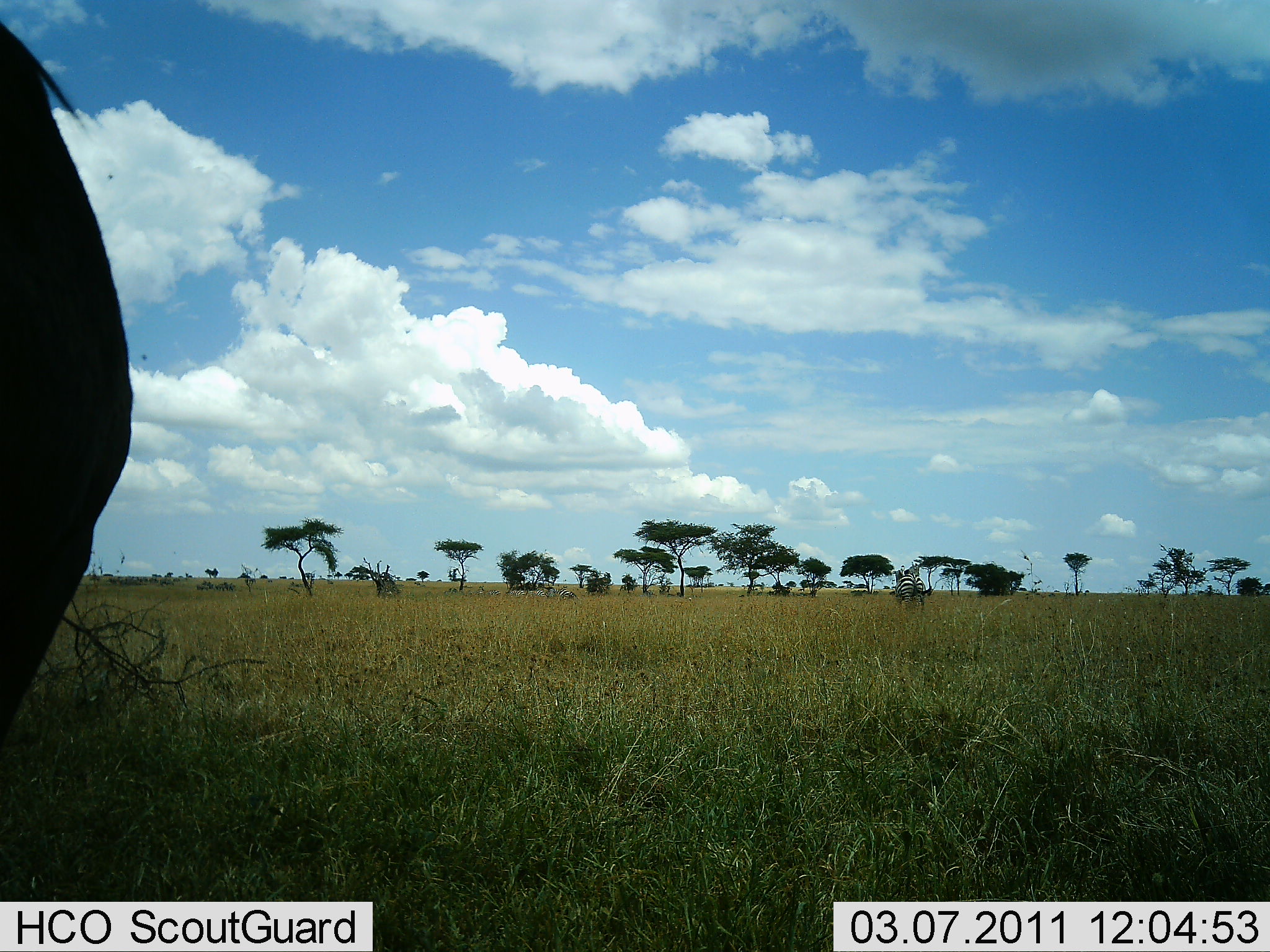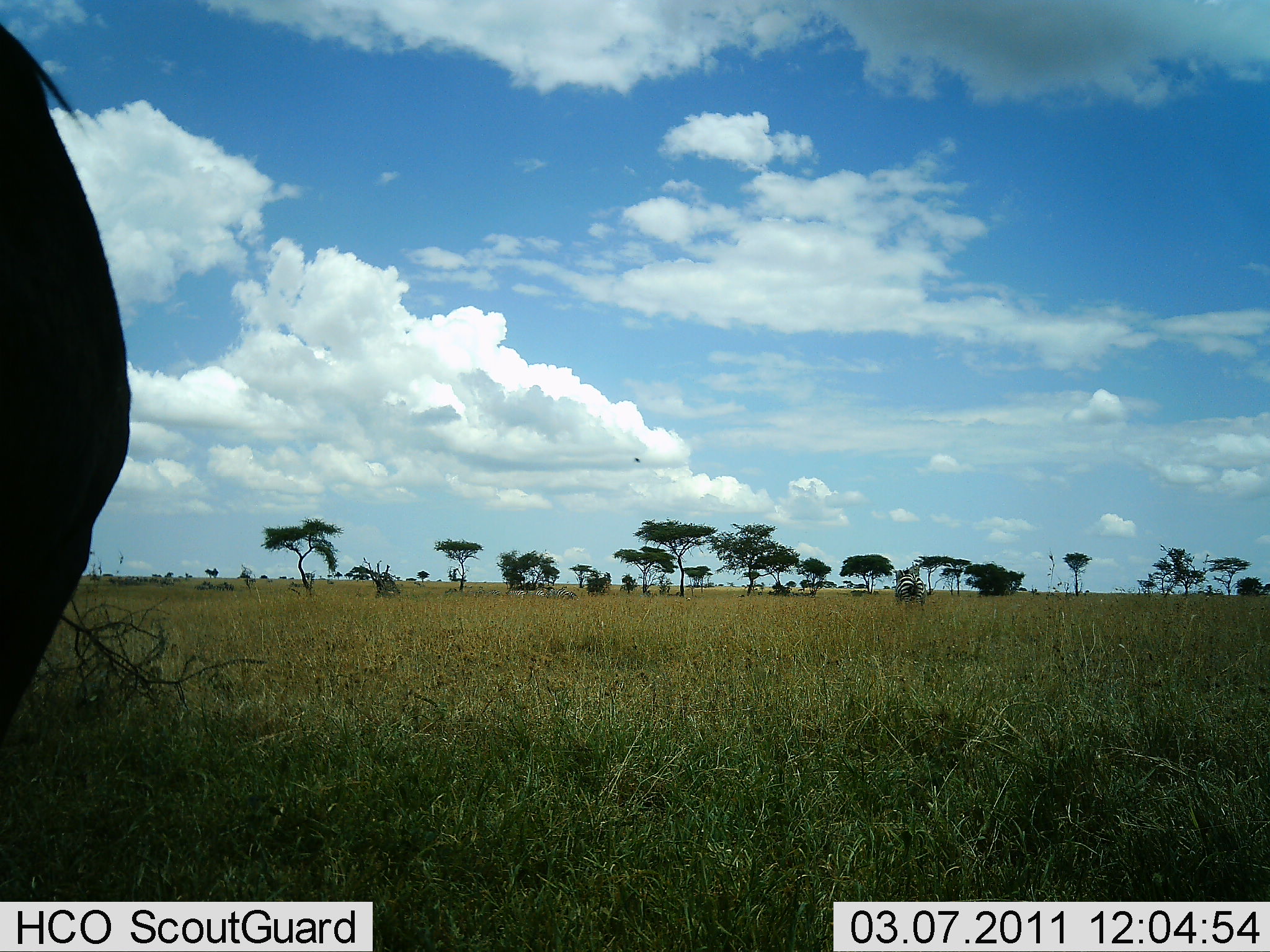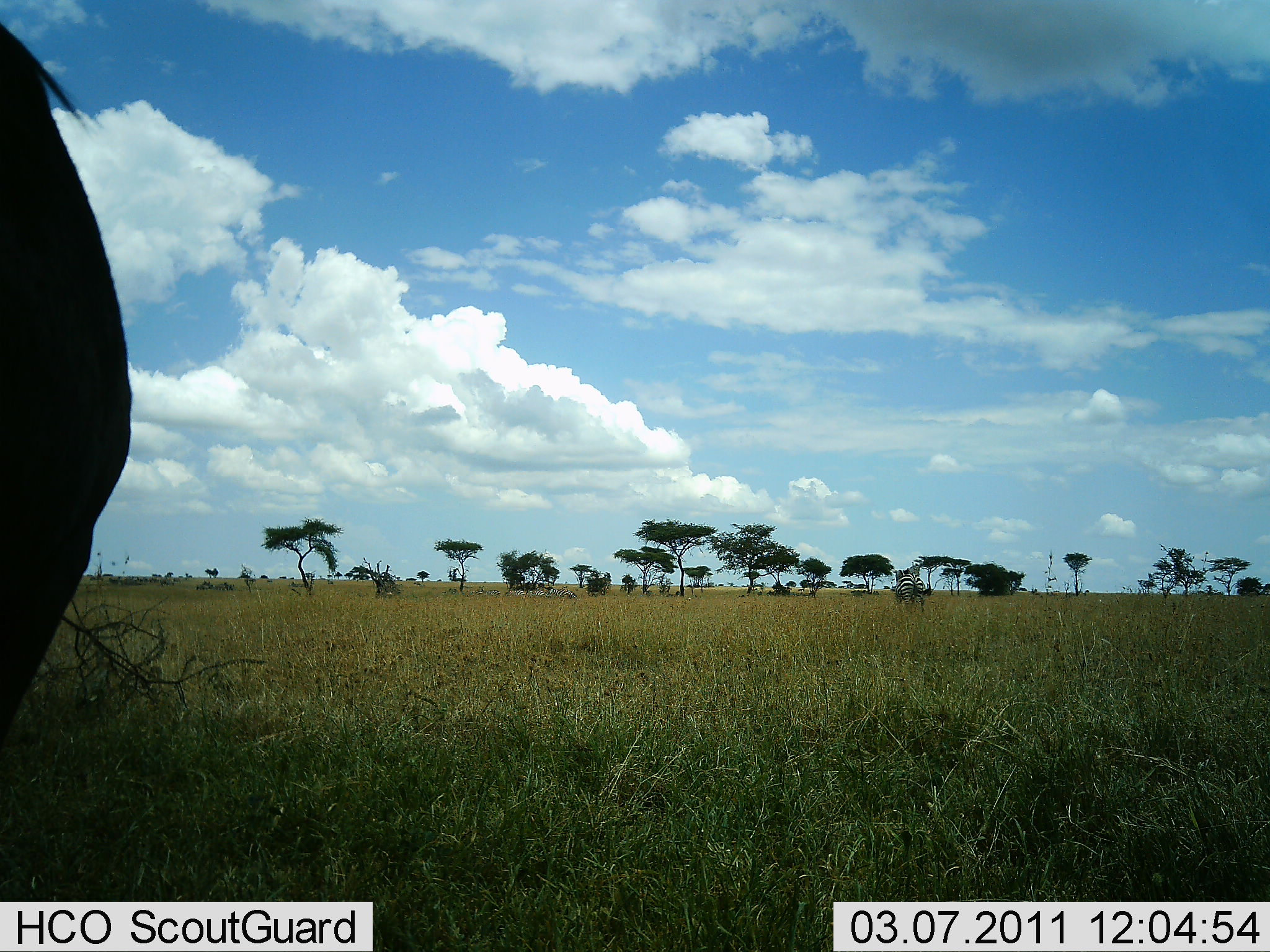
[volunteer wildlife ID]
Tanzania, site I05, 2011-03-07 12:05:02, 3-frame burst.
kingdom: Animalia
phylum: Chordata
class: Mammalia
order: Perissodactyla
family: Equidae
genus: Equus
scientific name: Equus quagga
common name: plains zebra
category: zebra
Zebra (plains zebra) (Equus quagga), count 1. Behavior (volunteer vote fractions): standing 60%, resting 0%, moving 0%, interacting 0%. Young present (vote fraction): 0%. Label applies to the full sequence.